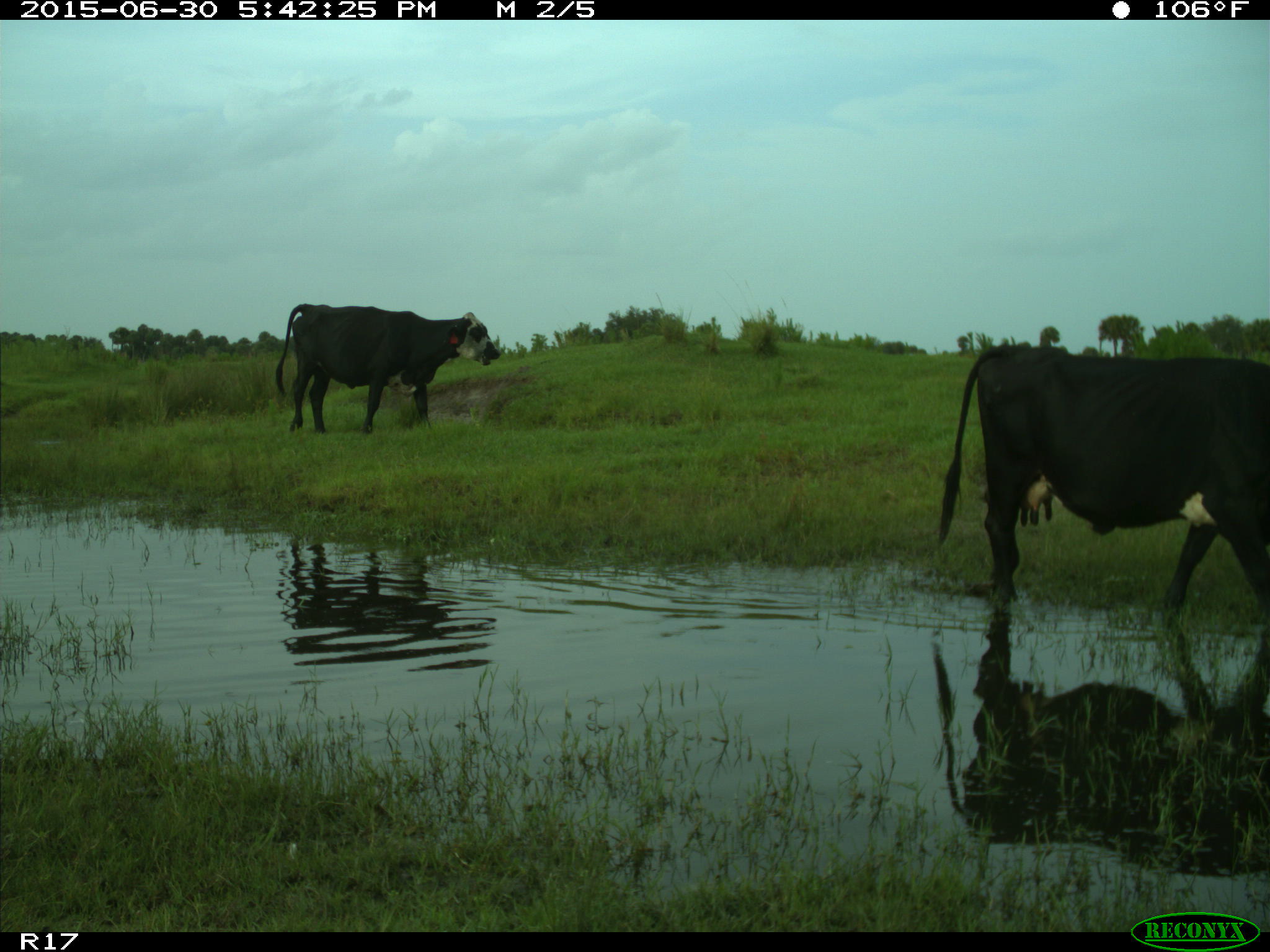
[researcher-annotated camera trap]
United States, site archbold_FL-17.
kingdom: Animalia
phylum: Chordata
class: Mammalia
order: Artiodactyla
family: Bovidae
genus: Bos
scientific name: Bos taurus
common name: domestic cow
Bos taurus (domestic cow).